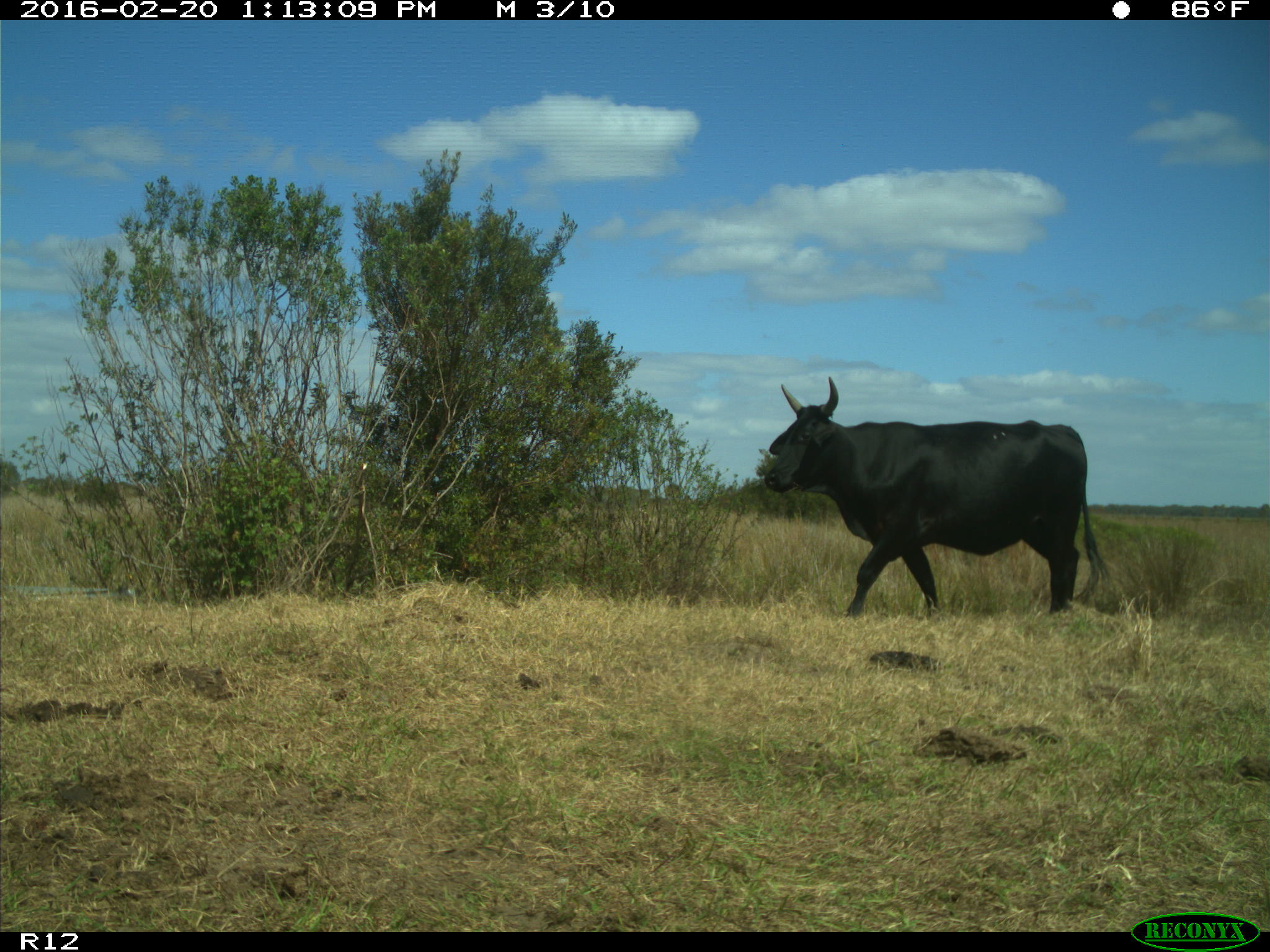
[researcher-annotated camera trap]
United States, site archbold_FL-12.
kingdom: Animalia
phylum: Chordata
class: Mammalia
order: Artiodactyla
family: Bovidae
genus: Bos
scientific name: Bos taurus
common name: domestic cow